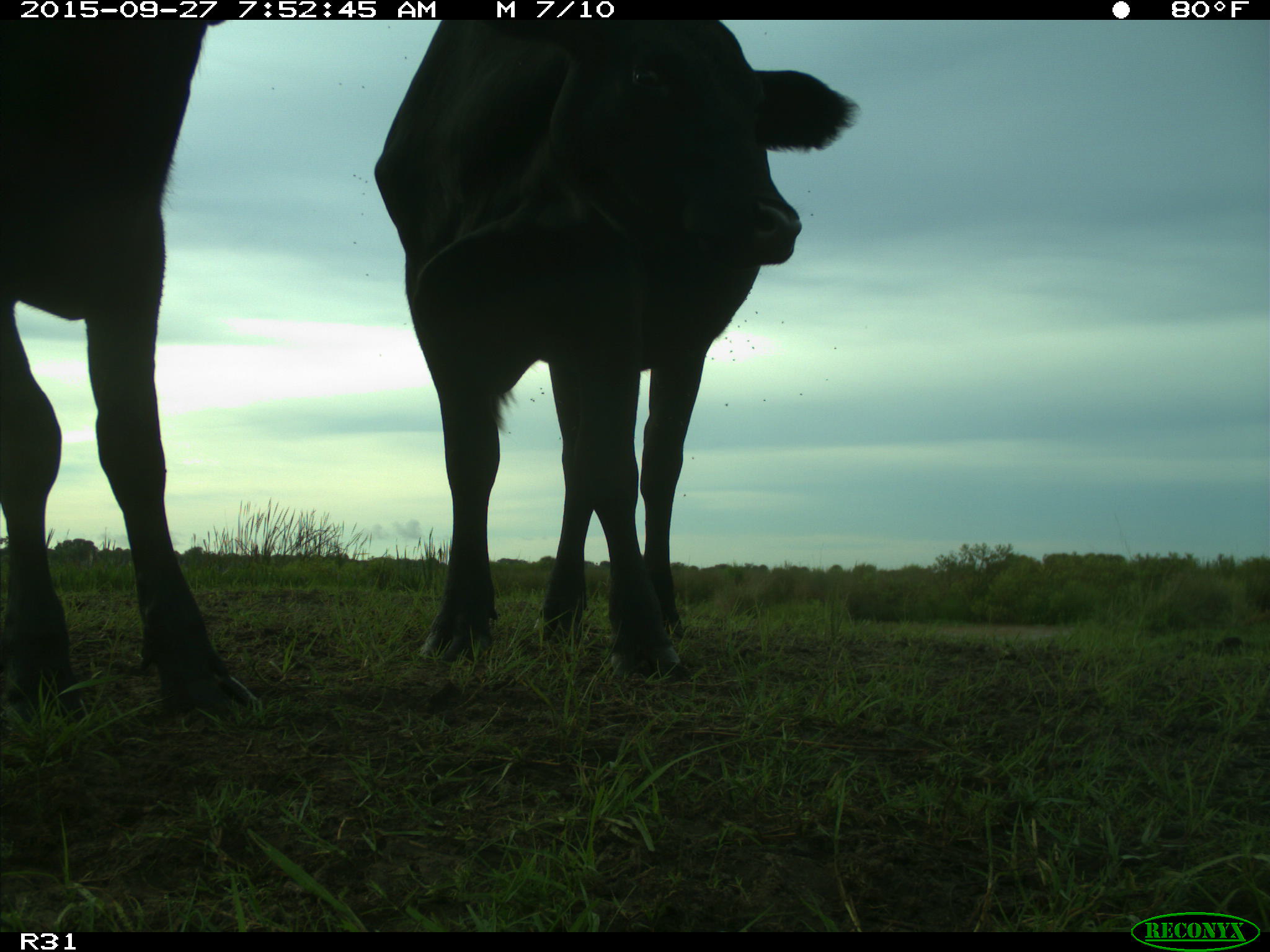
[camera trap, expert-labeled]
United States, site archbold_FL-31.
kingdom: Animalia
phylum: Chordata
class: Mammalia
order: Artiodactyla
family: Bovidae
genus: Bos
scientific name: Bos taurus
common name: domestic cow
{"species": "Bos taurus (domestic cow)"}